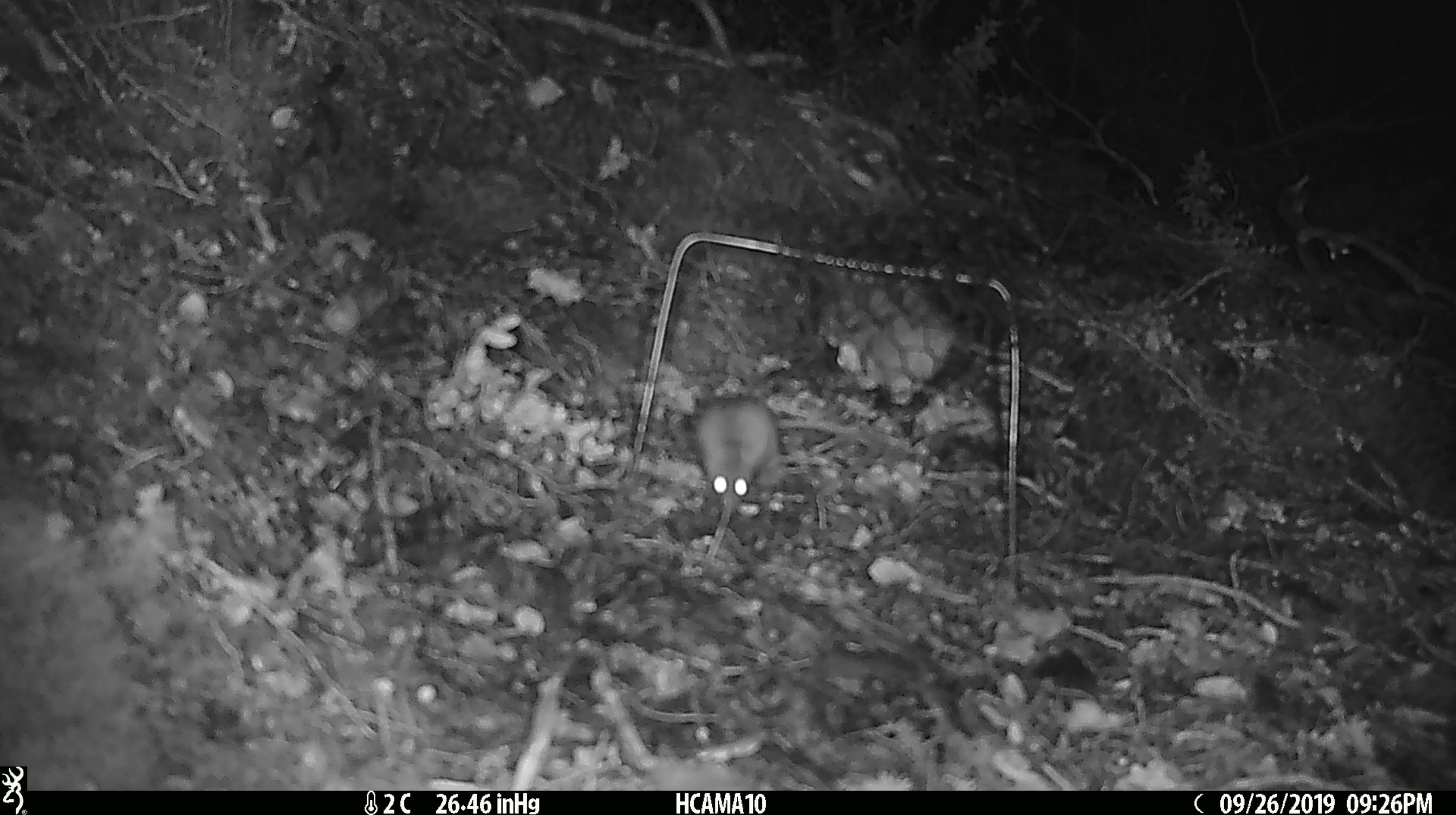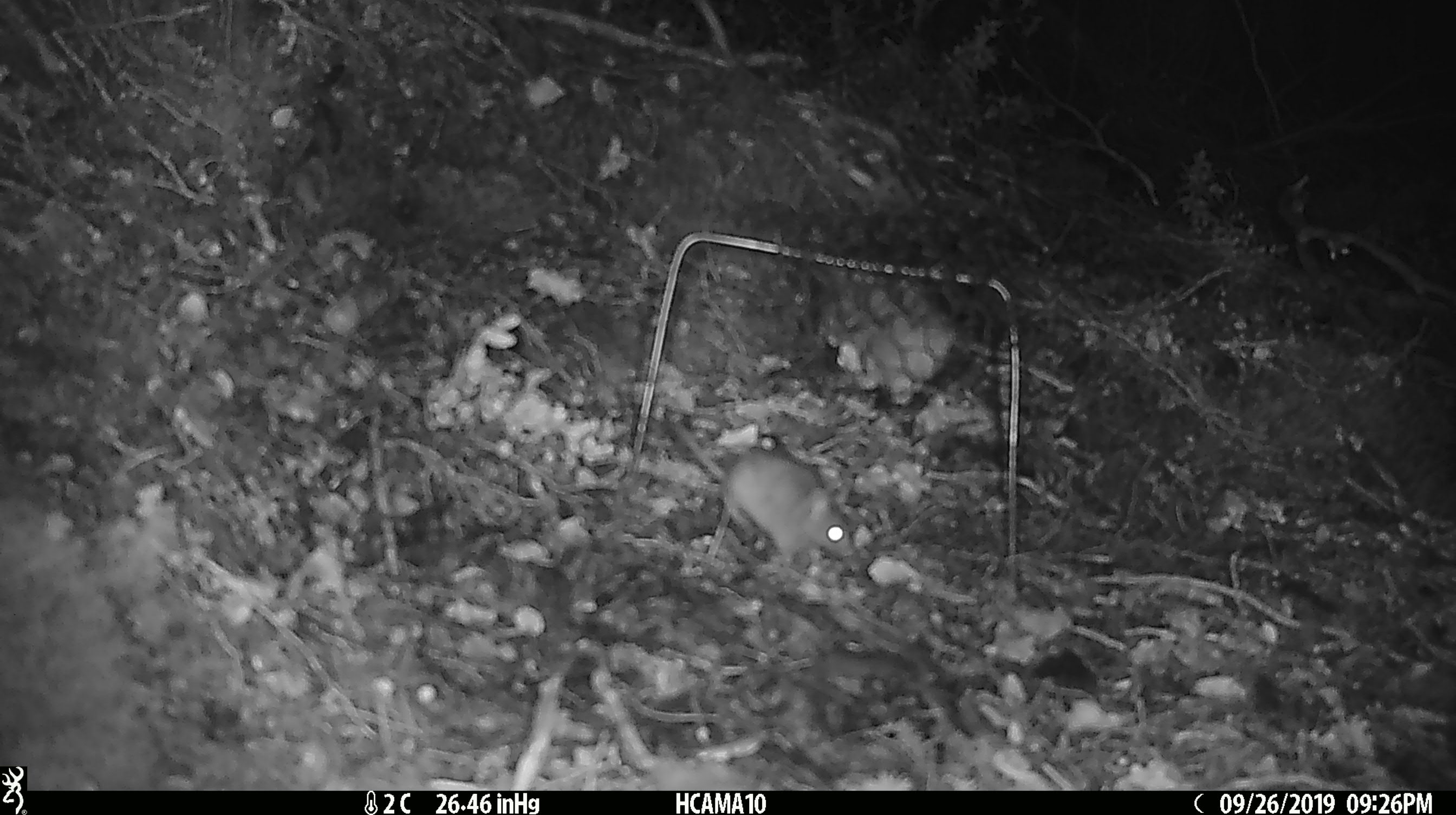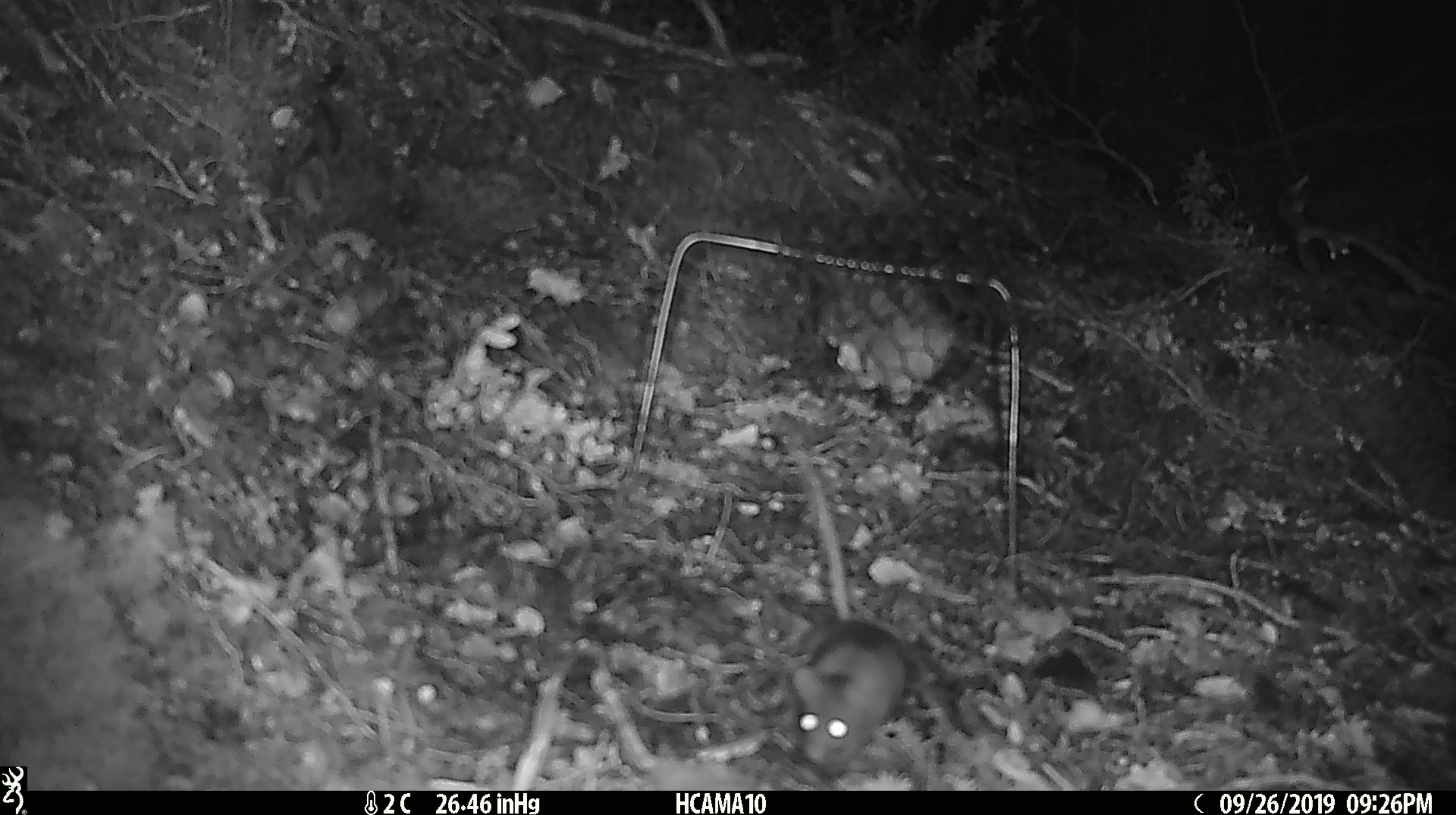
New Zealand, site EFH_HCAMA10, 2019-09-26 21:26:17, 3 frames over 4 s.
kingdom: Animalia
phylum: Chordata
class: Mammalia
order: Rodentia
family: Muridae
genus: Mus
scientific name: Mus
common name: mouse